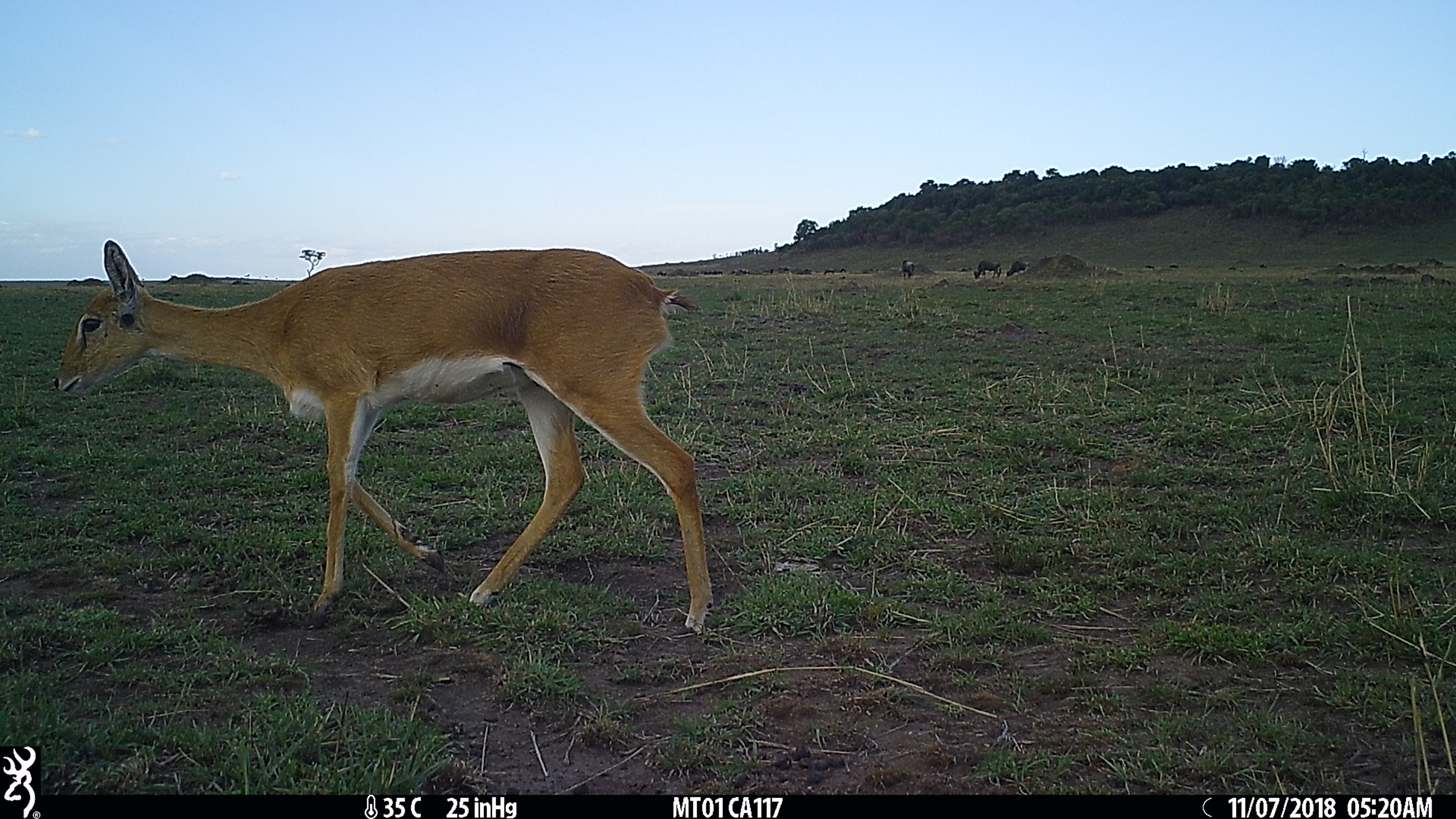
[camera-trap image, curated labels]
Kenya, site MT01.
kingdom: Animalia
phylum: Chordata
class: Mammalia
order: Artiodactyla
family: Bovidae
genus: Ourebia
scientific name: Ourebia ourebi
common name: oribi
Oribi (Ourebia ourebi).